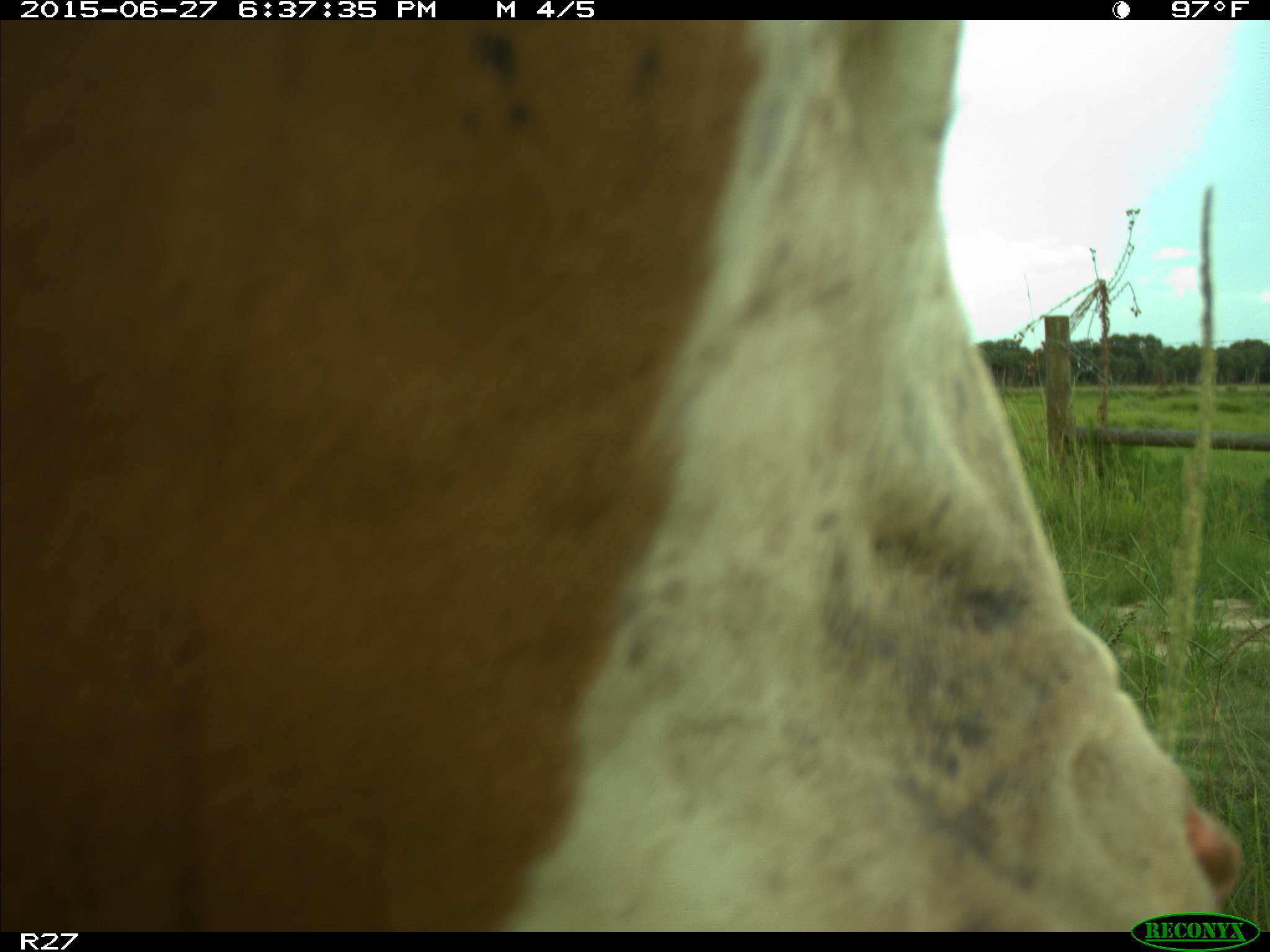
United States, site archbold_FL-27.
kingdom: Animalia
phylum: Chordata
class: Mammalia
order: Artiodactyla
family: Bovidae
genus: Bos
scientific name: Bos taurus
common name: domestic cow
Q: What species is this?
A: Bos taurus (domestic cow).